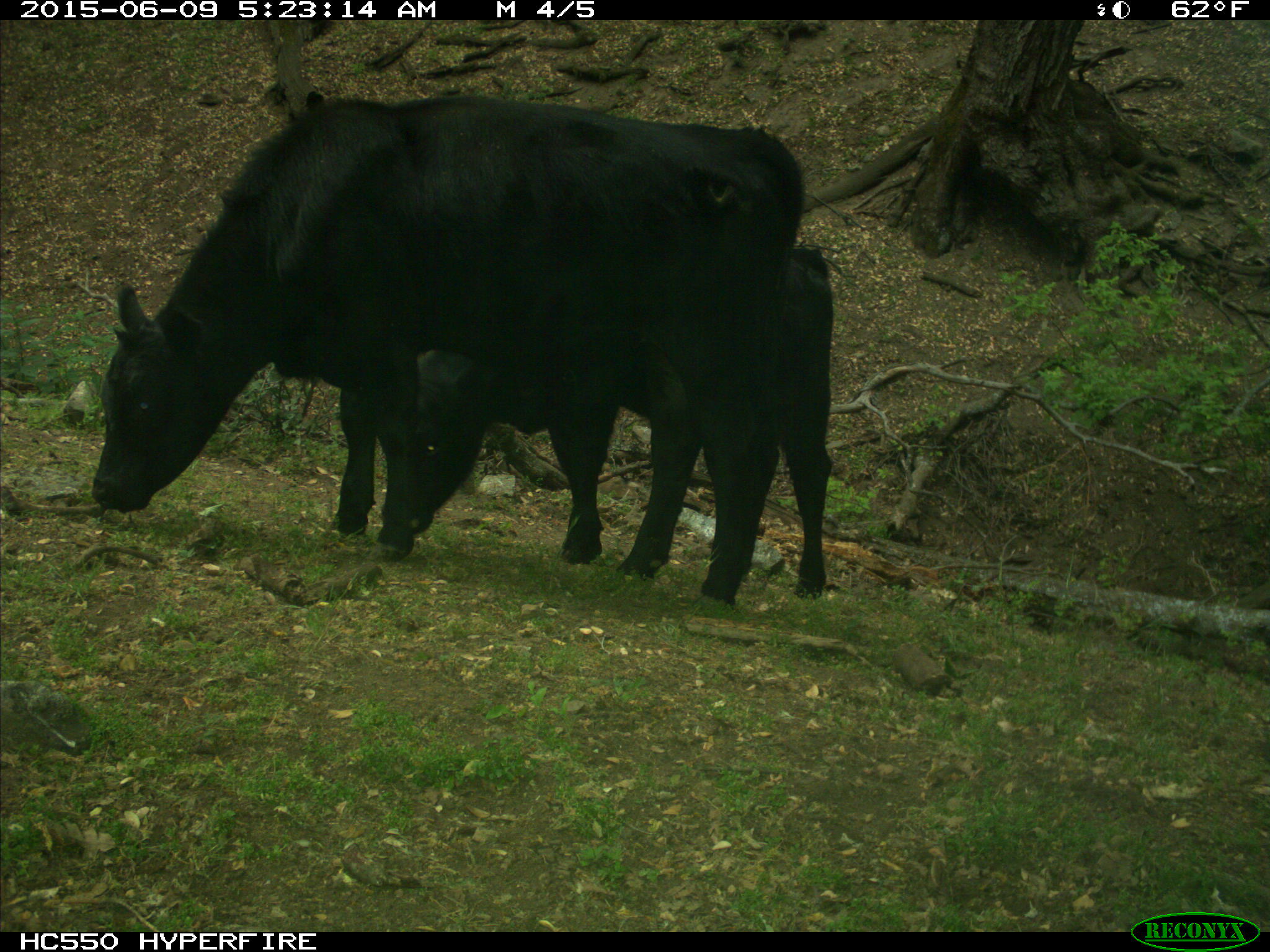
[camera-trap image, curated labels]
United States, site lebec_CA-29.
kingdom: Animalia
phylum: Chordata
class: Mammalia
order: Artiodactyla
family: Bovidae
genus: Bos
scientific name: Bos taurus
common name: domestic cow